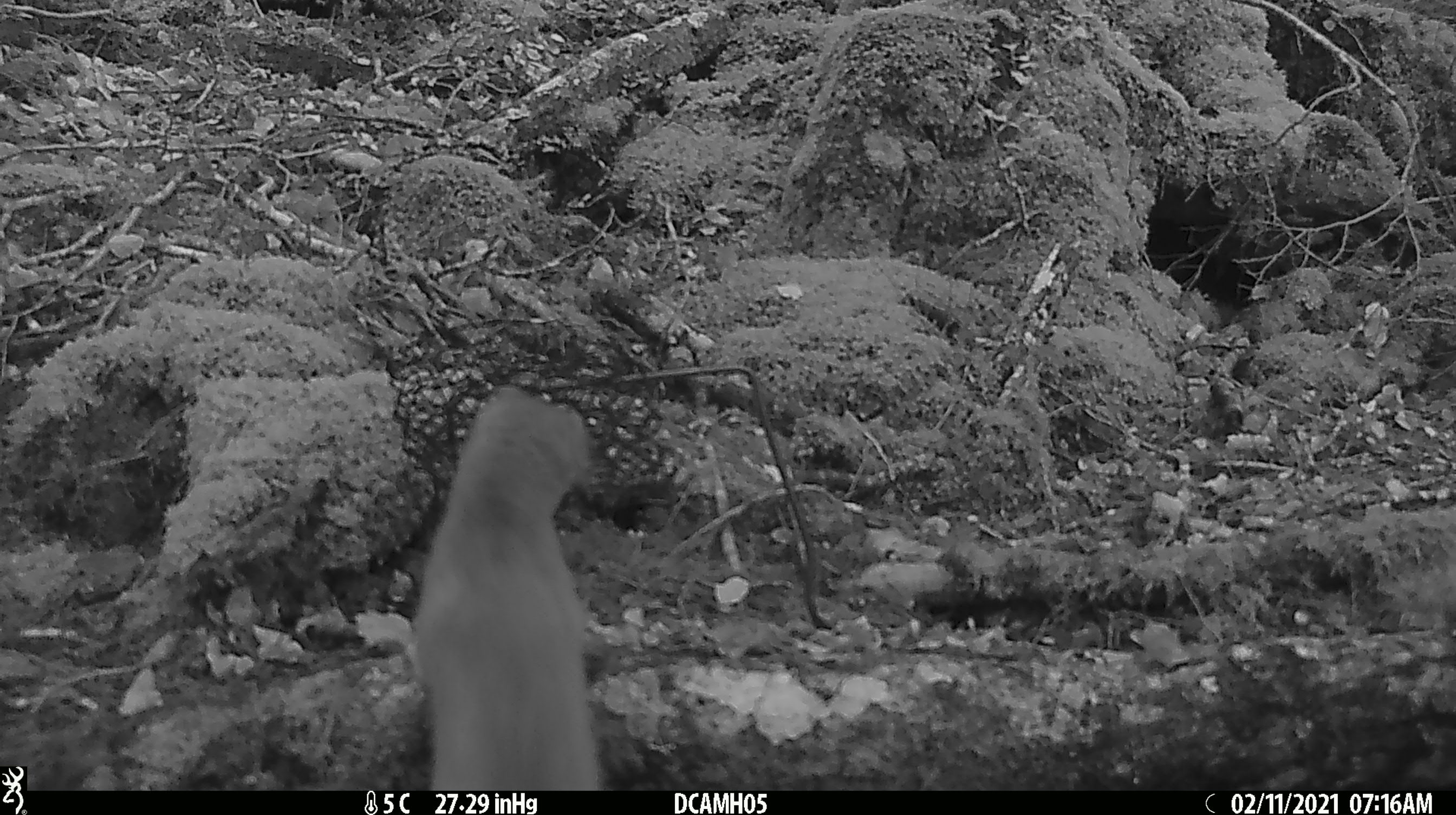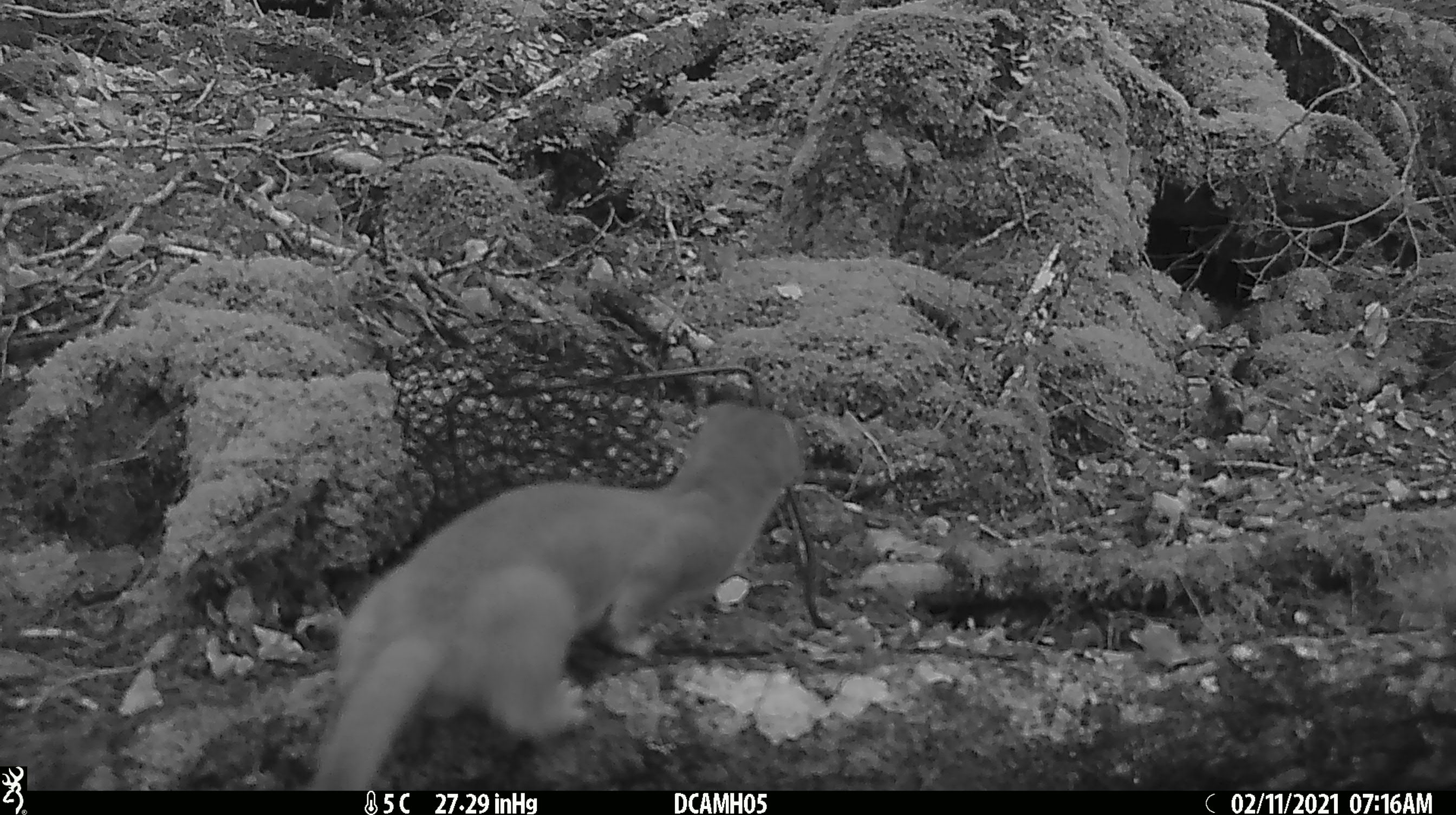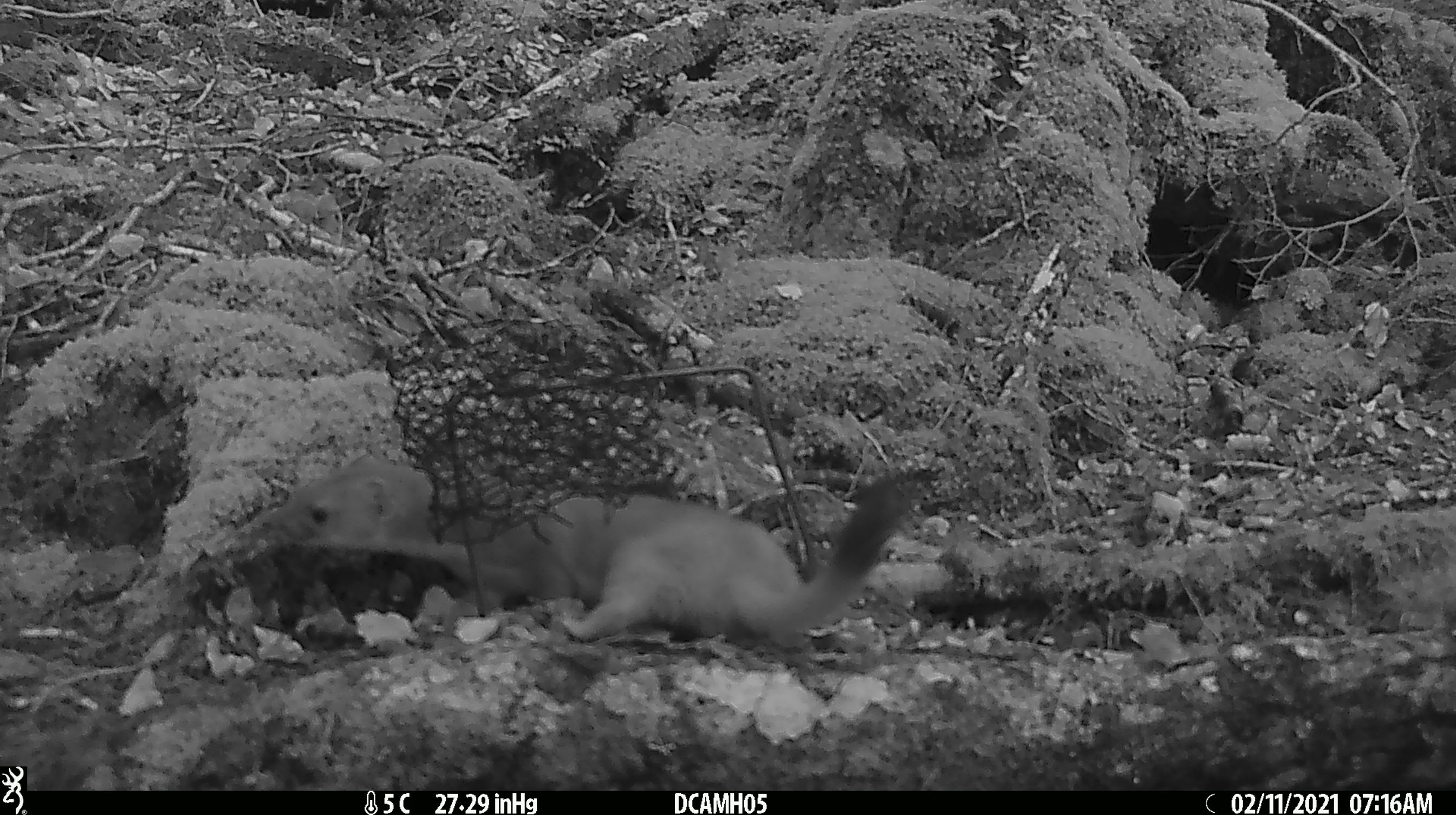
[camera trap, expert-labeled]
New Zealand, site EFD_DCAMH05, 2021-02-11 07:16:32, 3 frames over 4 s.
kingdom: Animalia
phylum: Chordata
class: Mammalia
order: Carnivora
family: Mustelidae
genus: Mustela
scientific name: Mustela erminea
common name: stoat